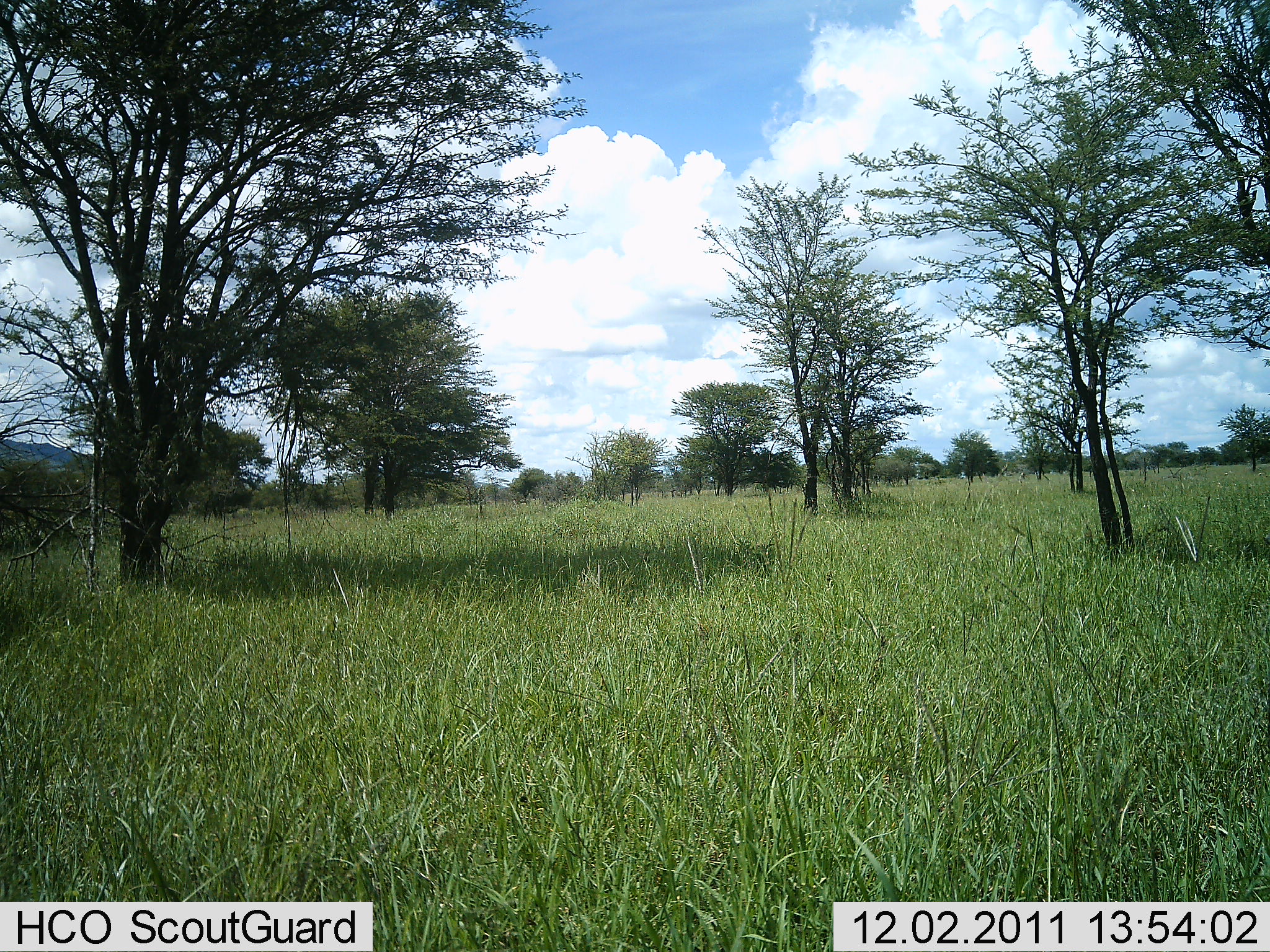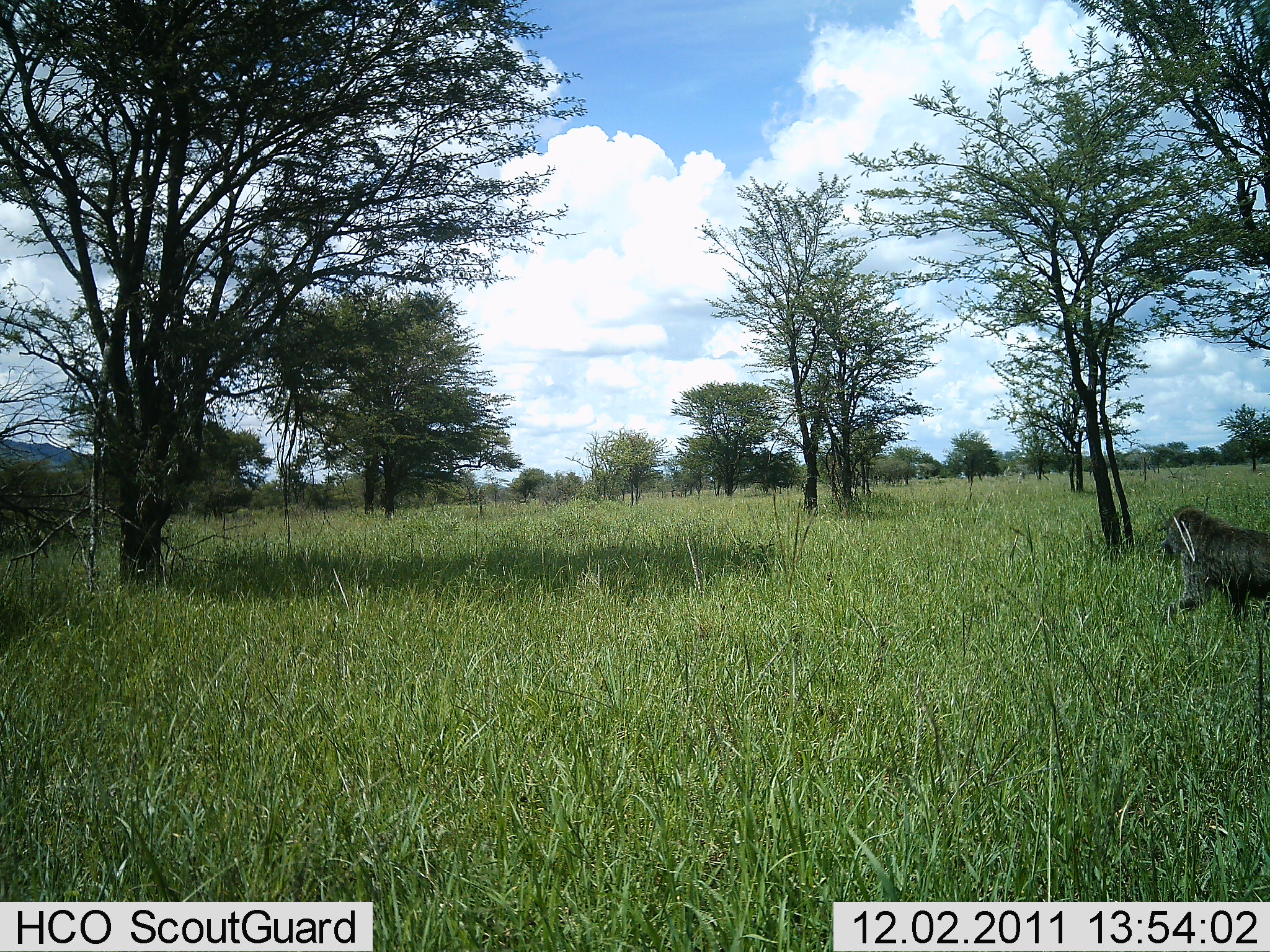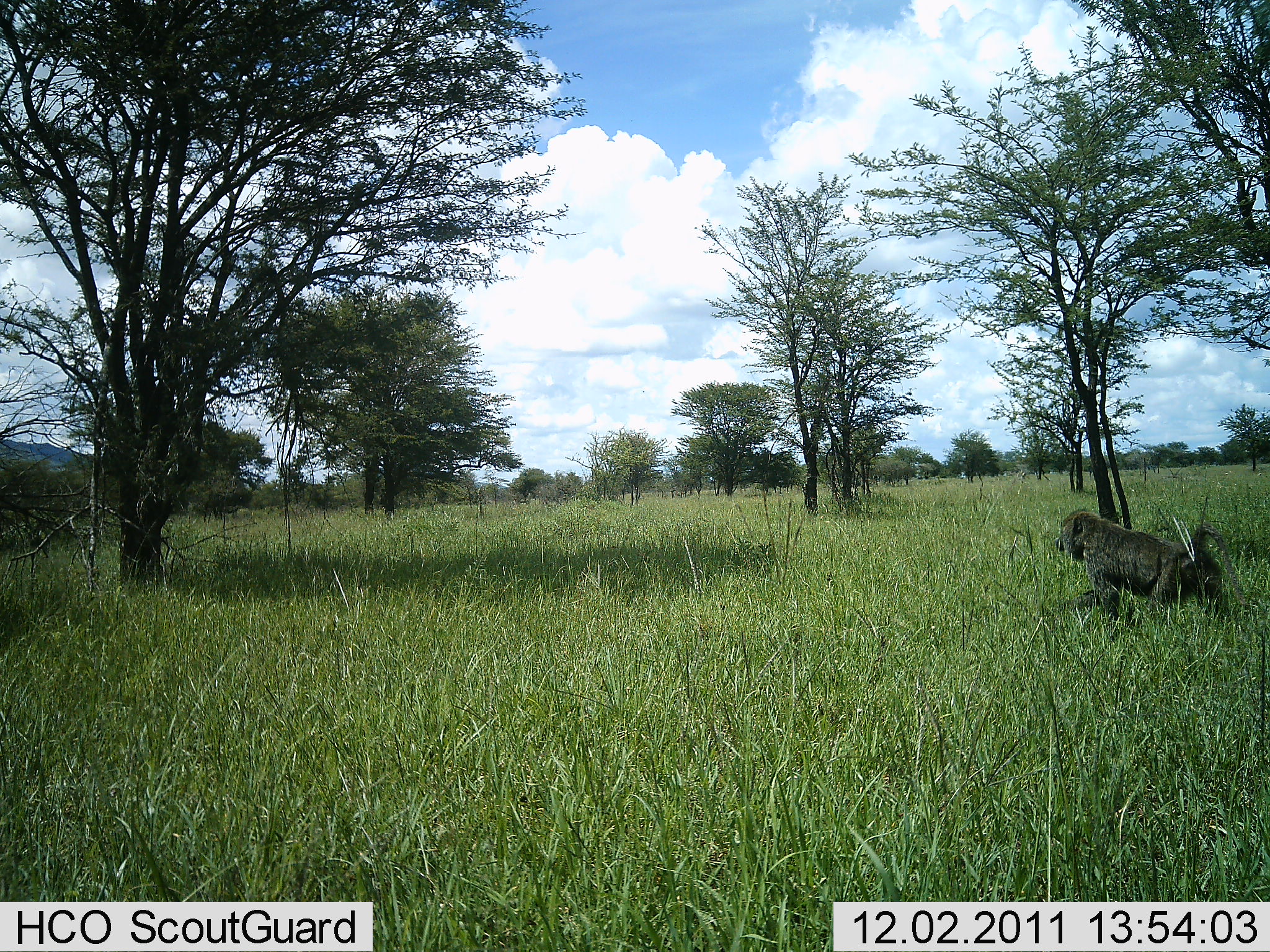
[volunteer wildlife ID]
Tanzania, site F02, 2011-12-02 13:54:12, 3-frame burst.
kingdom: Animalia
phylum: Chordata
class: Mammalia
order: Primates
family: Cercopithecidae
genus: Papio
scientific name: Papio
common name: baboon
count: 1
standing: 0%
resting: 0%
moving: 100%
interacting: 0%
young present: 0%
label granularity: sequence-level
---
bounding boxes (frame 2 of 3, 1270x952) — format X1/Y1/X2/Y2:
animal: 1156/504/1270/636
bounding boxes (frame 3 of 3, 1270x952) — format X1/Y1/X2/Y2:
animal: 1055/508/1251/642